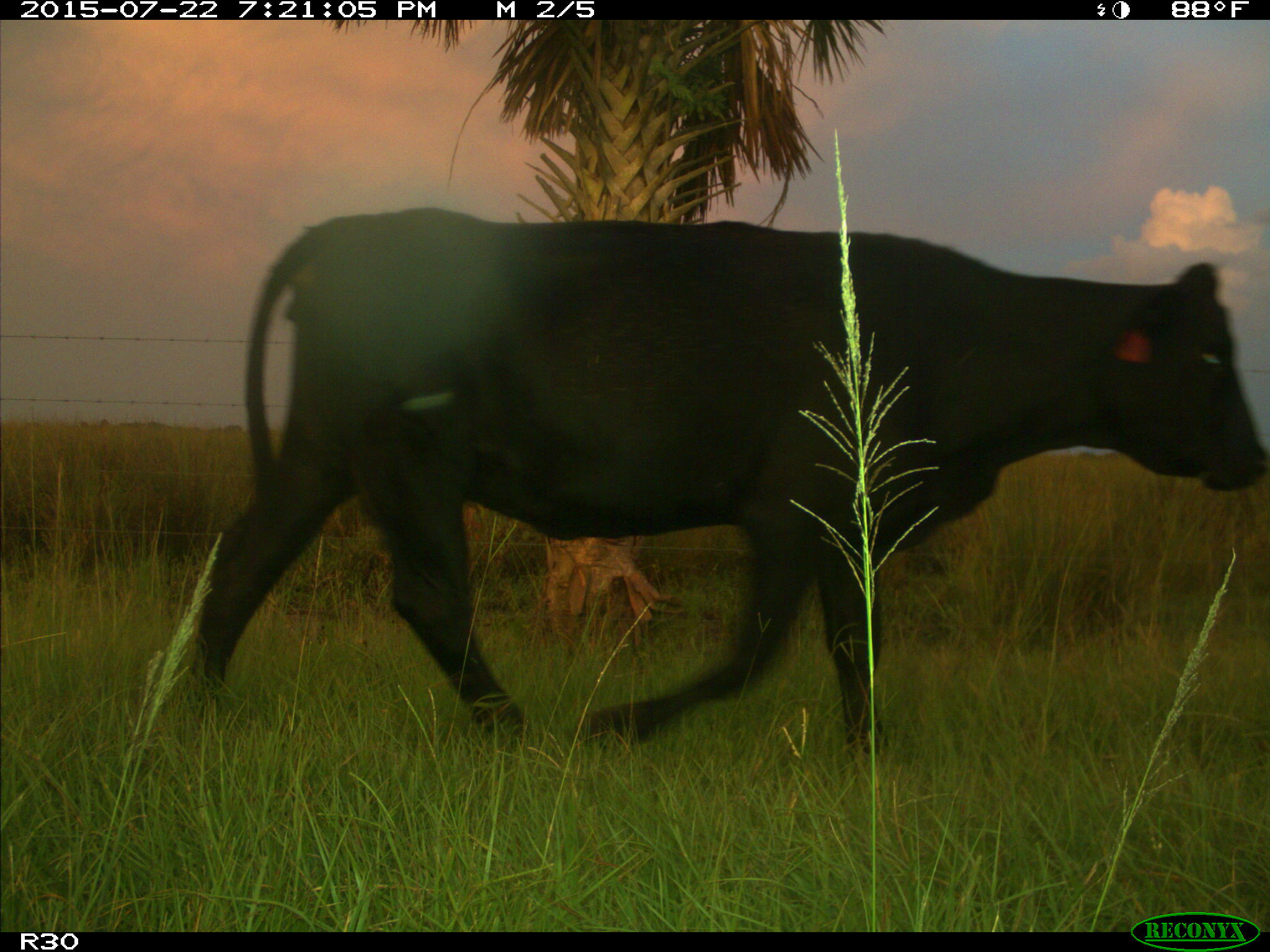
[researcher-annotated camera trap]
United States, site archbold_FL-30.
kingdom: Animalia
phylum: Chordata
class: Mammalia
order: Artiodactyla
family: Bovidae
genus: Bos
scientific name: Bos taurus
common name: domestic cow